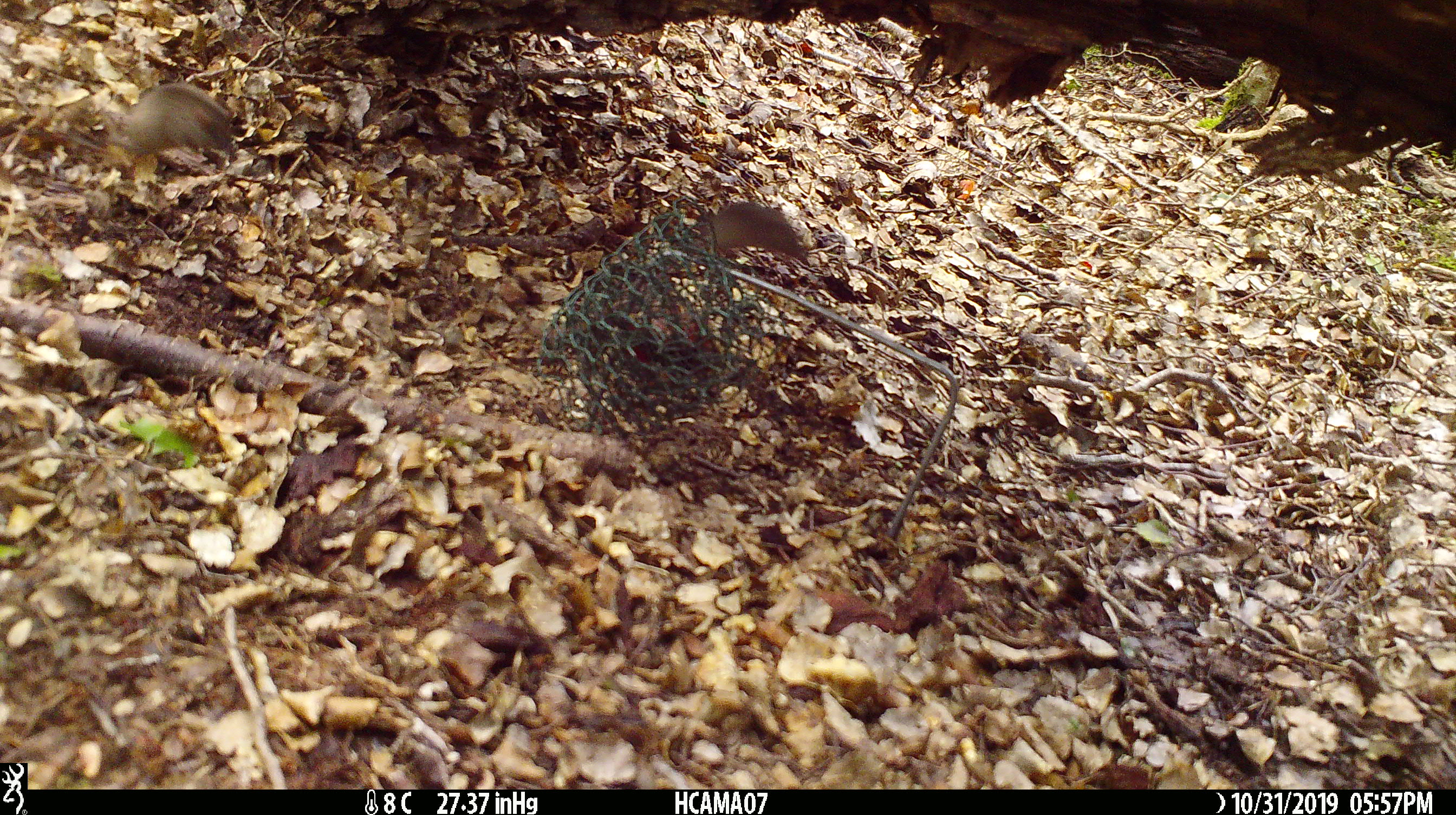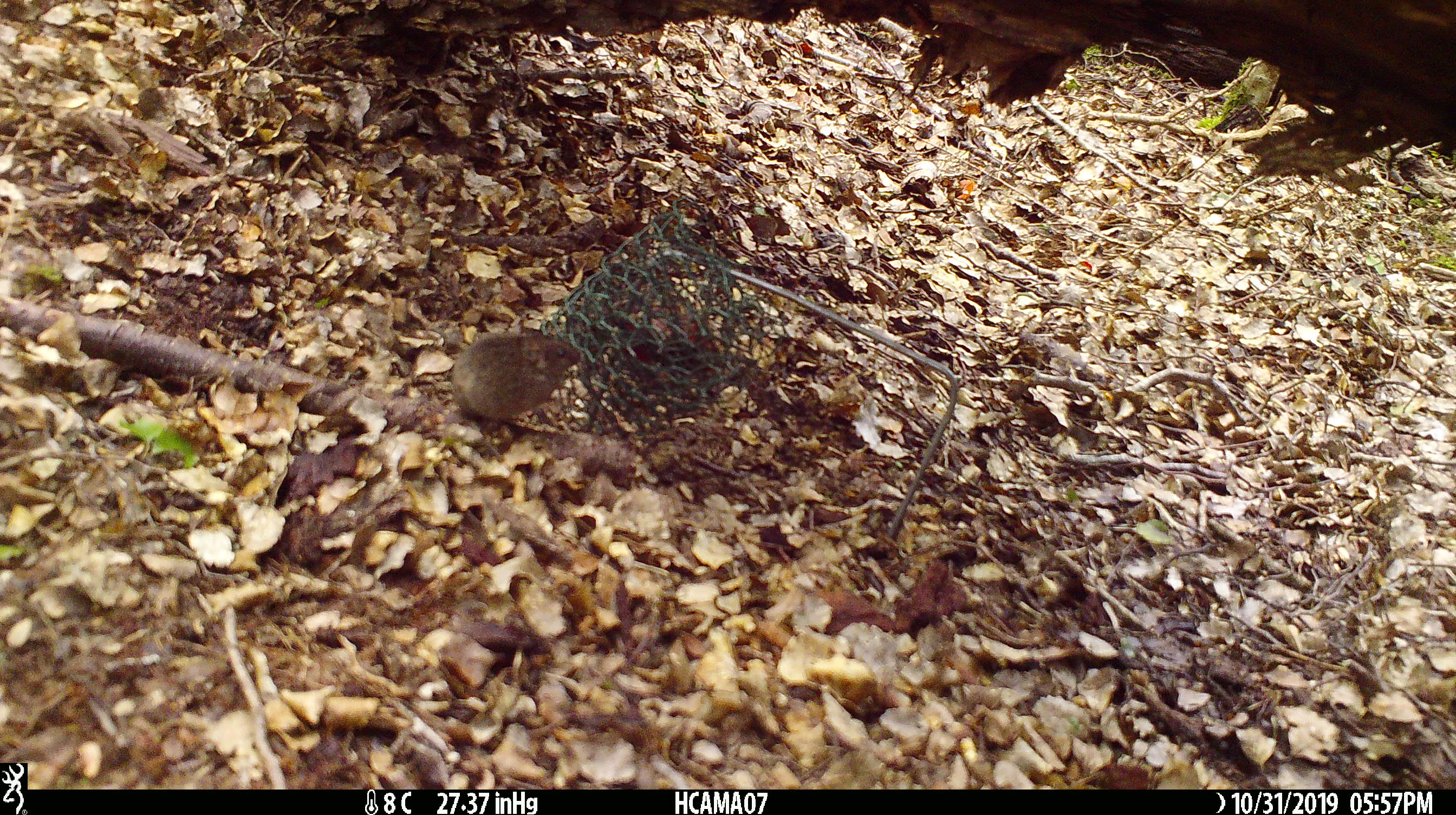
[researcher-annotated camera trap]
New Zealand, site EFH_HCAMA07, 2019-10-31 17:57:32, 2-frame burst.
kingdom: Animalia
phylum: Chordata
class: Mammalia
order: Rodentia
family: Muridae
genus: Mus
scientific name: Mus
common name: mouse